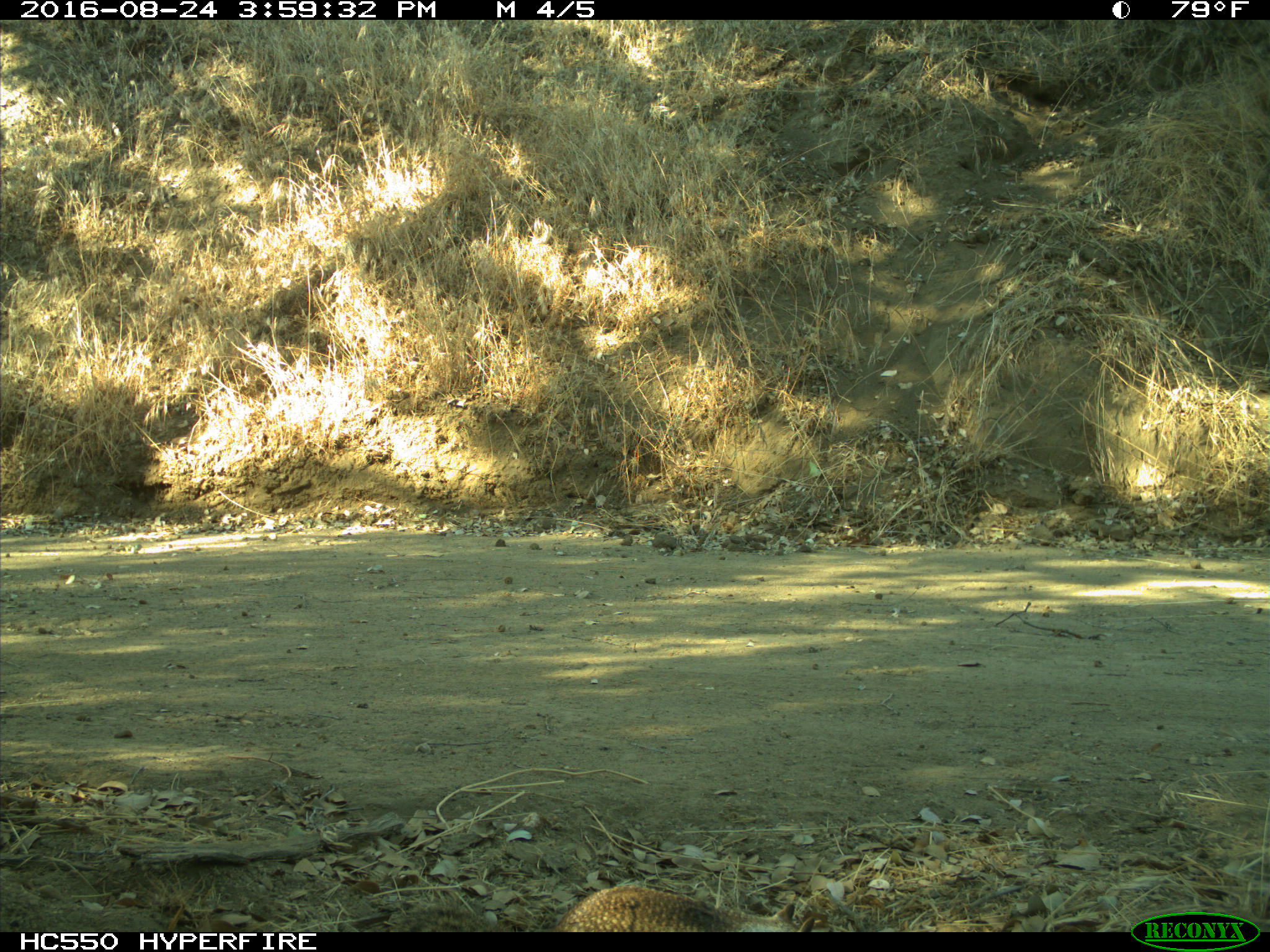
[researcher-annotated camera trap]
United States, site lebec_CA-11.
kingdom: Animalia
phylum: Chordata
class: Mammalia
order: Rodentia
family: Sciuridae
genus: Otospermophilus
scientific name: Otospermophilus beecheyi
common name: california ground squirrel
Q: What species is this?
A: Otospermophilus beecheyi (california ground squirrel).